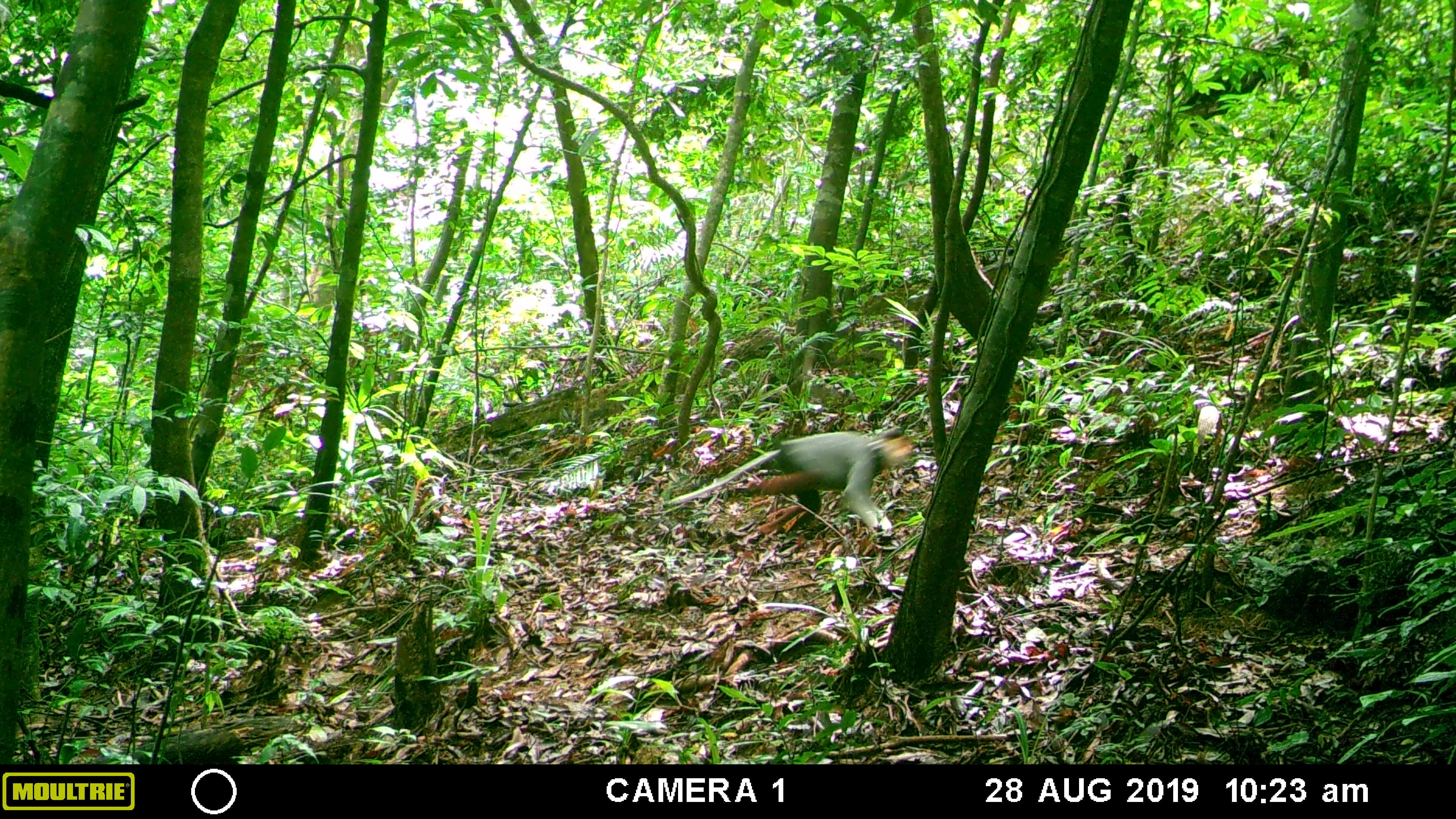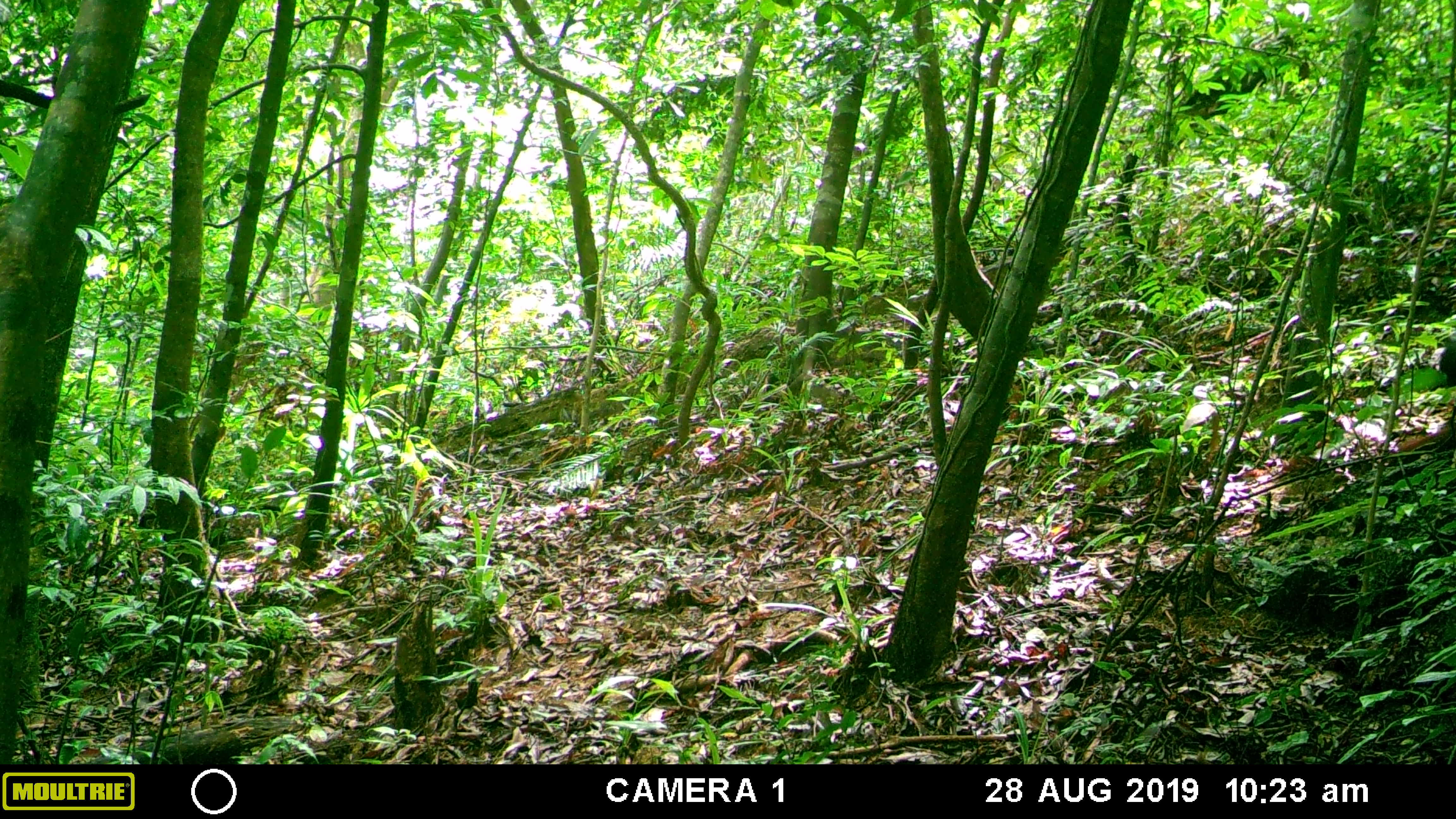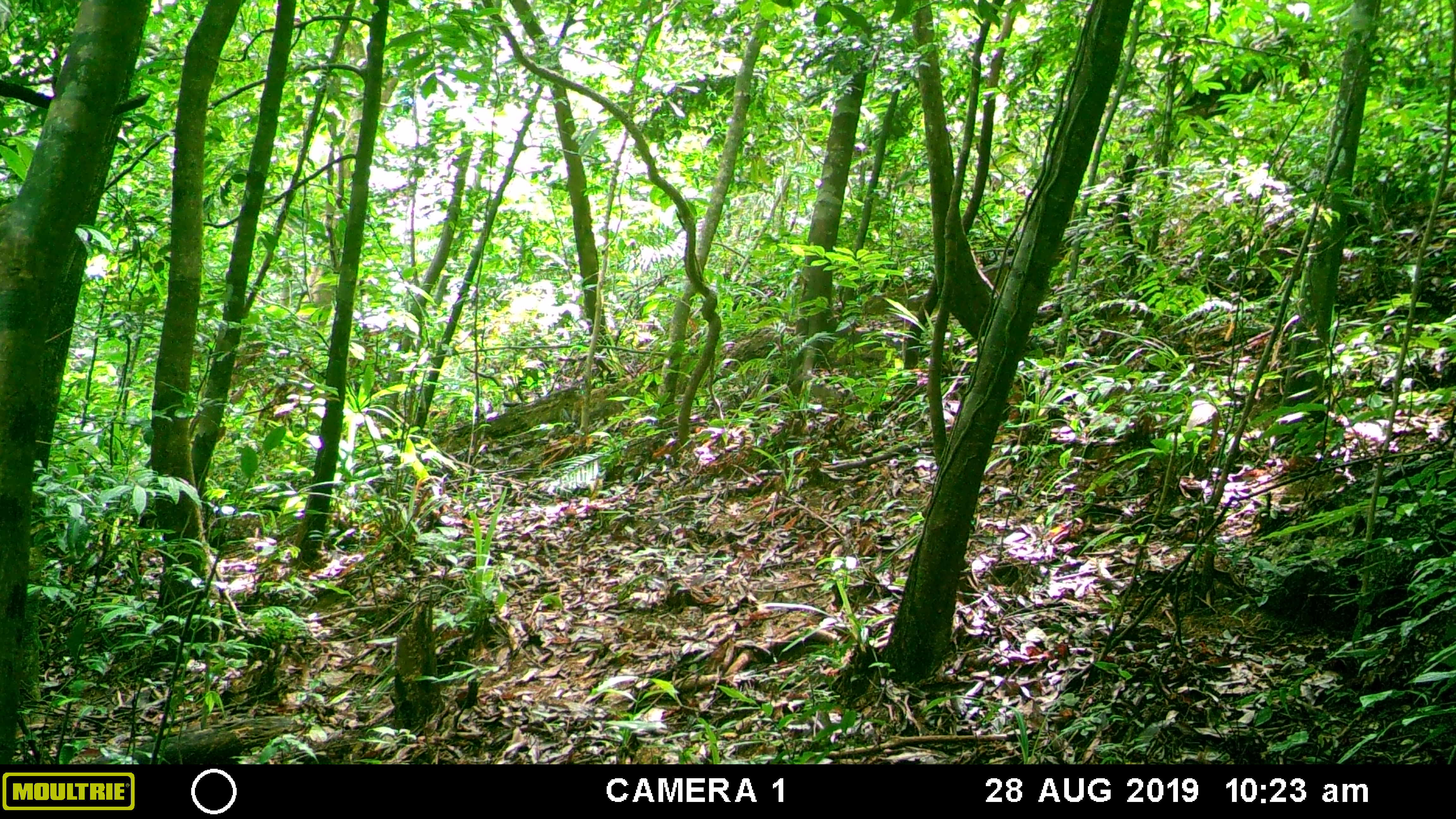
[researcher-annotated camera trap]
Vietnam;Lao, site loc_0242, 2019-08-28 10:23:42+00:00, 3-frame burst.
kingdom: Animalia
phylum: Chordata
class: Mammalia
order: Primates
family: Cercopithecidae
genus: Pygathrix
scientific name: Pygathrix nemaeus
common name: red-shanked douc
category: red shanked douc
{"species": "red shanked douc (red-shanked douc) (Pygathrix nemaeus)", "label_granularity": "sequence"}